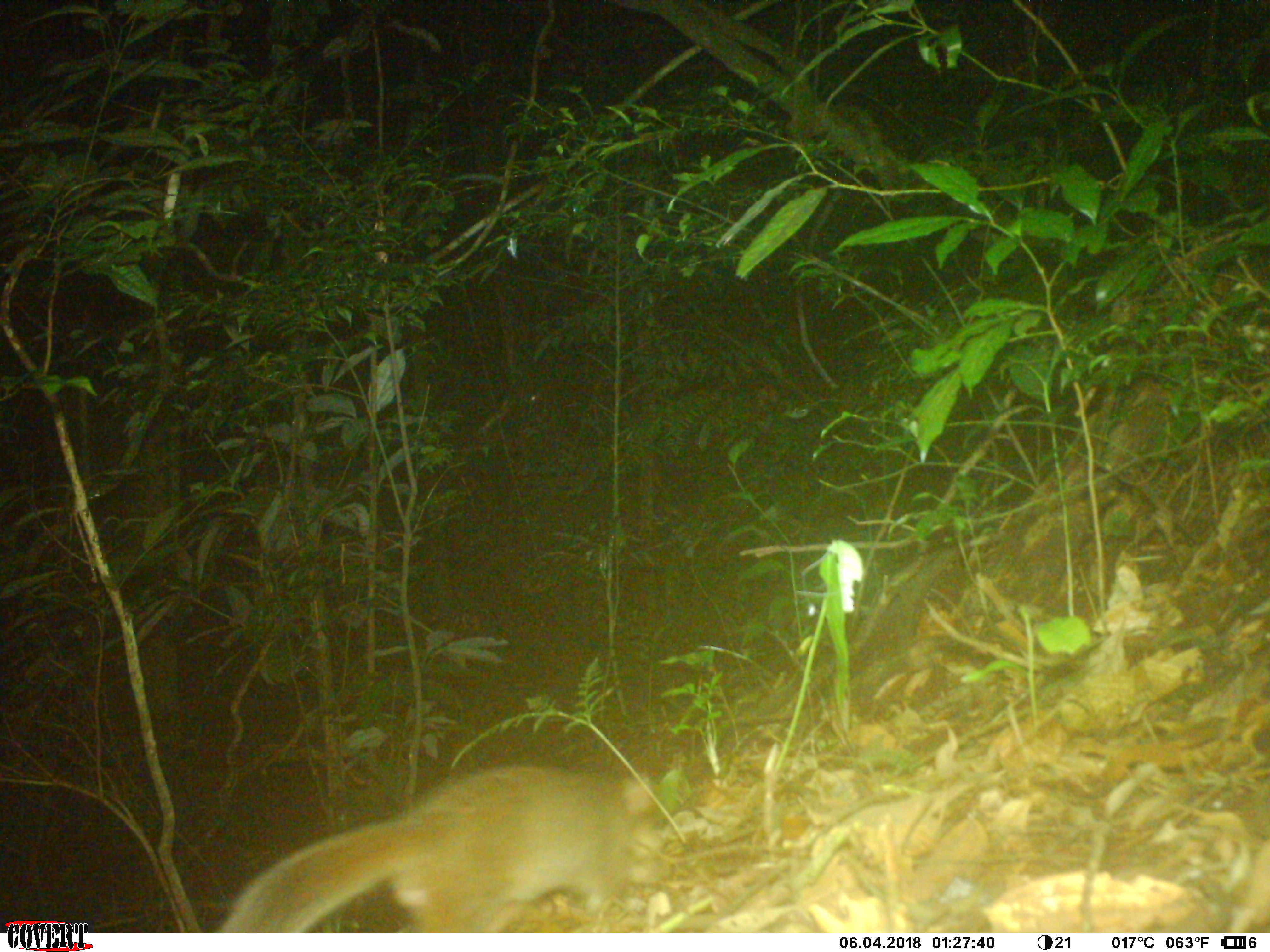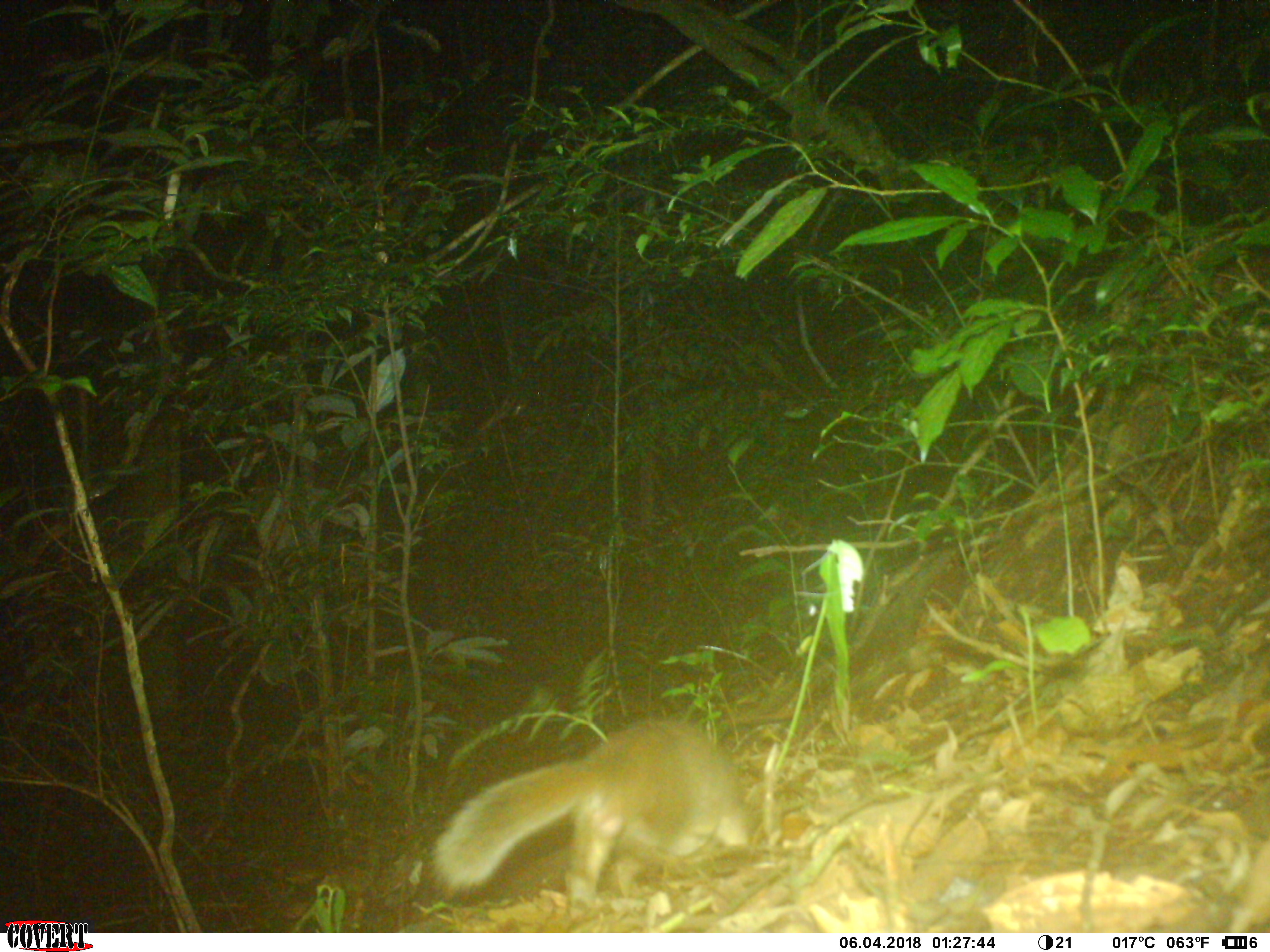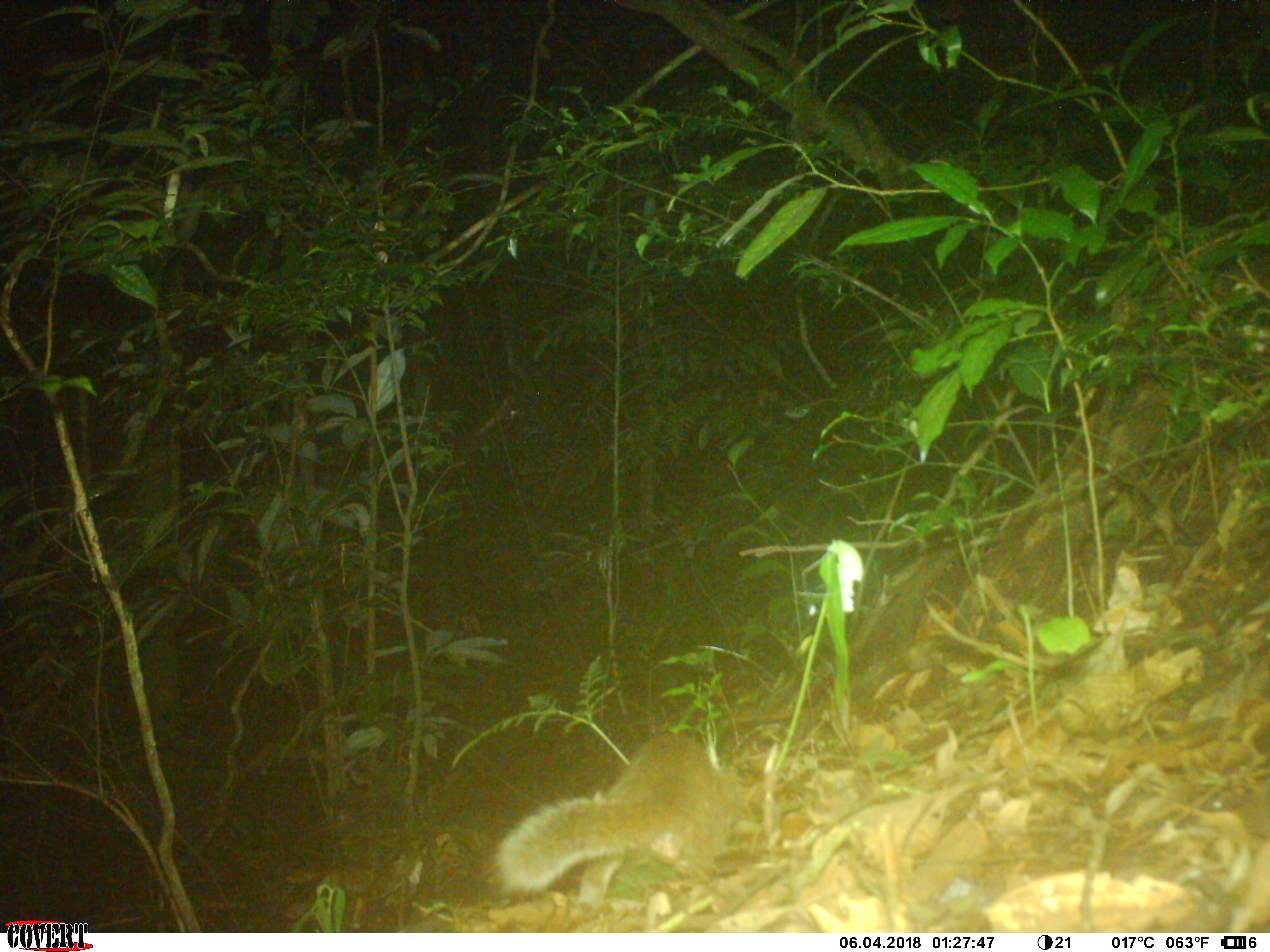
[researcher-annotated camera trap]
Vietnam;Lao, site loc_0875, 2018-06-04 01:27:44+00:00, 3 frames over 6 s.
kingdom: Animalia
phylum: Chordata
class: Mammalia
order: Carnivora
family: Mustelidae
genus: Melogale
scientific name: Melogale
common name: ferret badger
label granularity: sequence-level